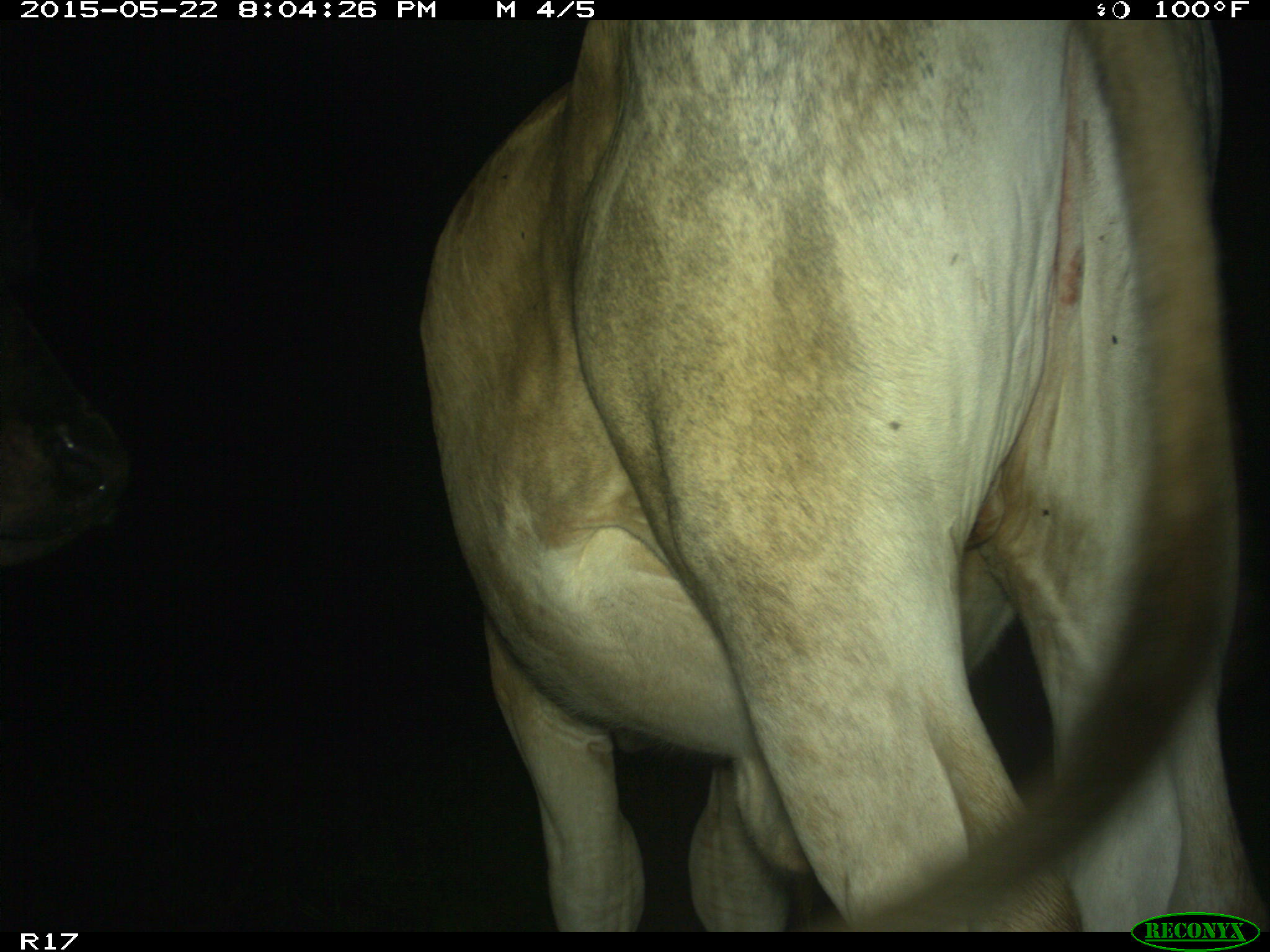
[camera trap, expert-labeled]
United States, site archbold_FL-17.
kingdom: Animalia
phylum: Chordata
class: Mammalia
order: Artiodactyla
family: Bovidae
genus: Bos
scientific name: Bos taurus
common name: domestic cow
Bos taurus (domestic cow).